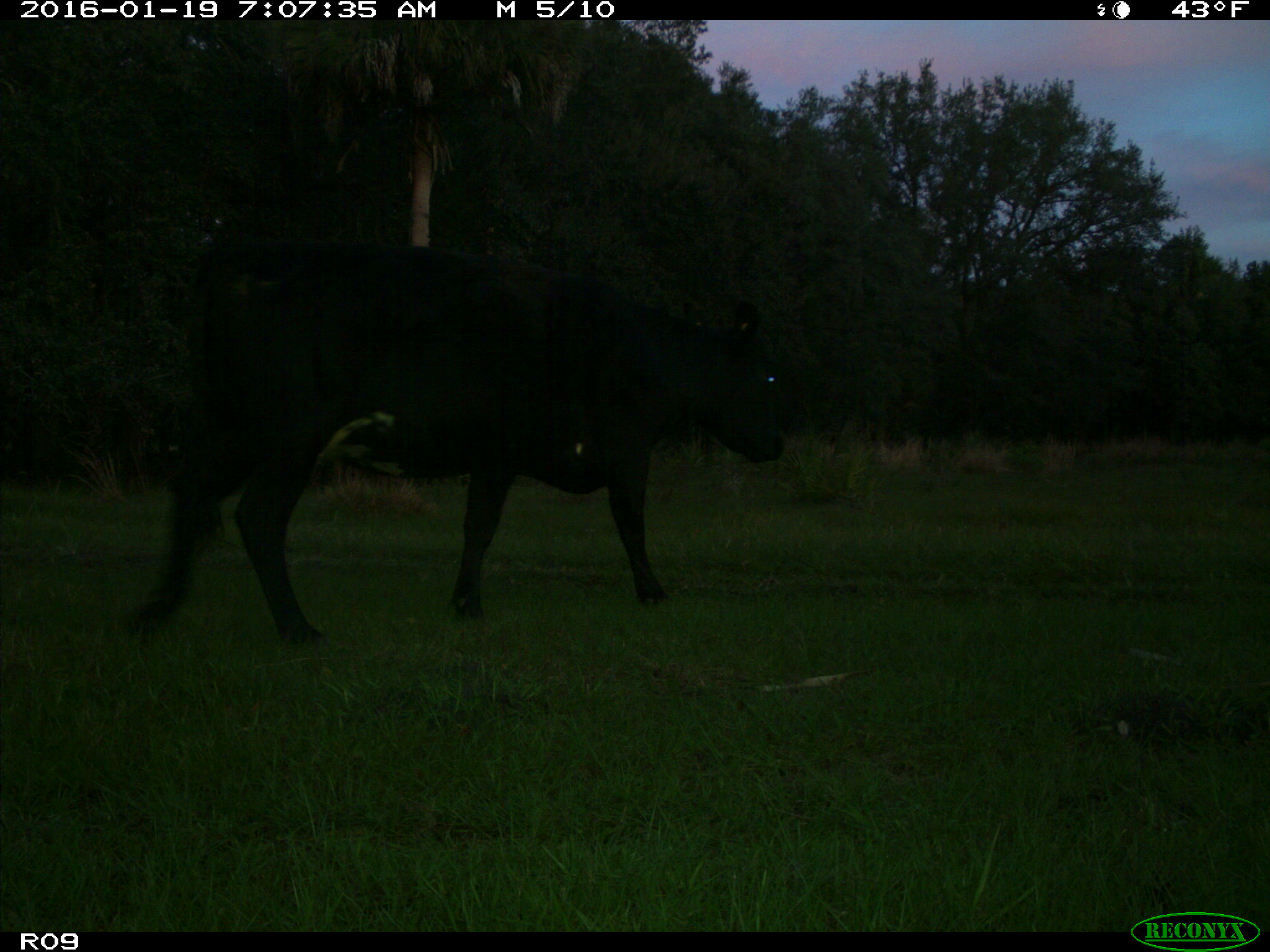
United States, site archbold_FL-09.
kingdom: Animalia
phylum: Chordata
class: Mammalia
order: Artiodactyla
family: Bovidae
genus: Bos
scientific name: Bos taurus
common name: domestic cow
Bos taurus (domestic cow).